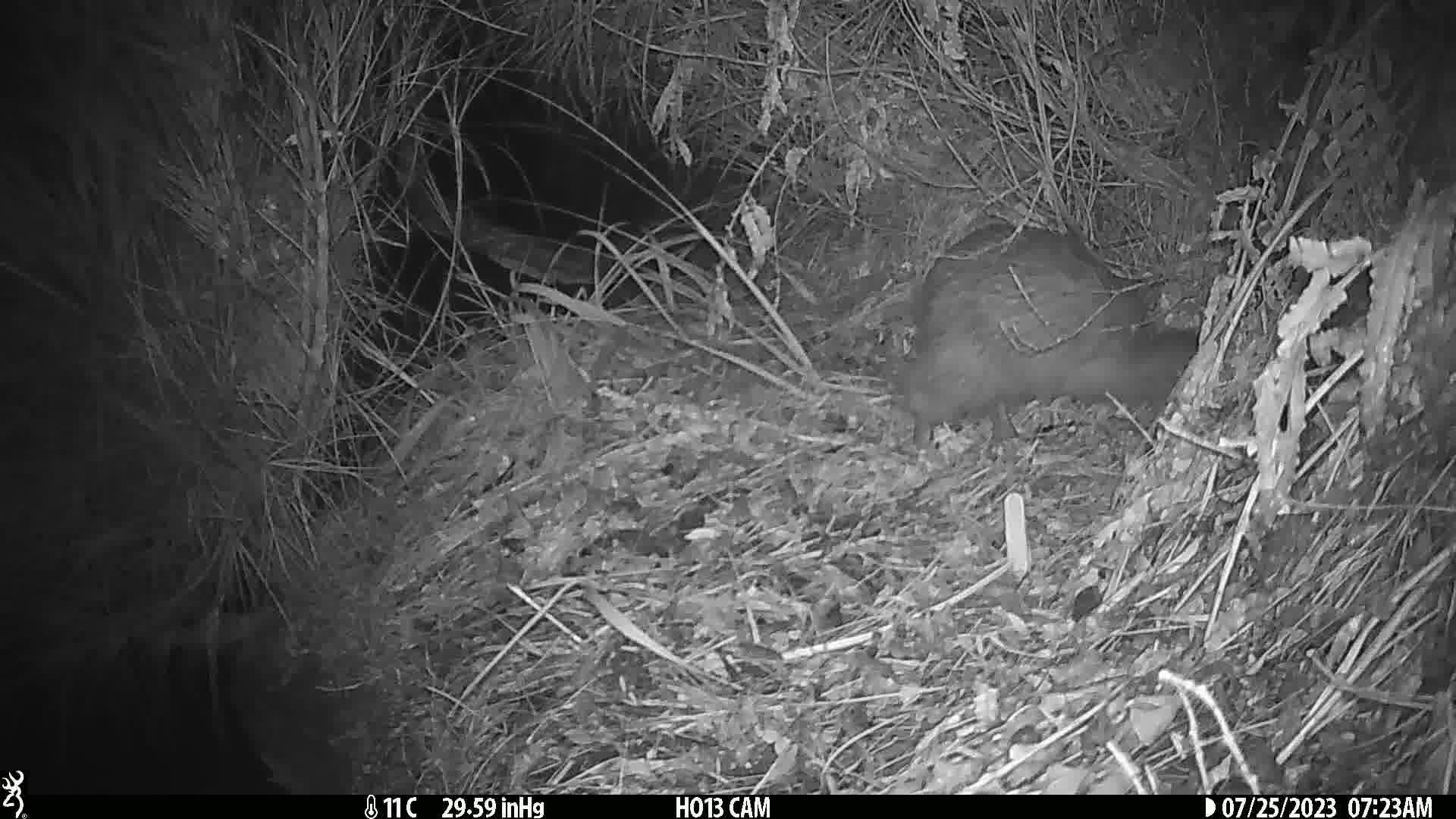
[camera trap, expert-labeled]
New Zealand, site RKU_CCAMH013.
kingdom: Animalia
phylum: Chordata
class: Aves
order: Apterygiformes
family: Apterygidae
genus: Apteryx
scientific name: Apteryx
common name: kiwi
Kiwi (Apteryx).